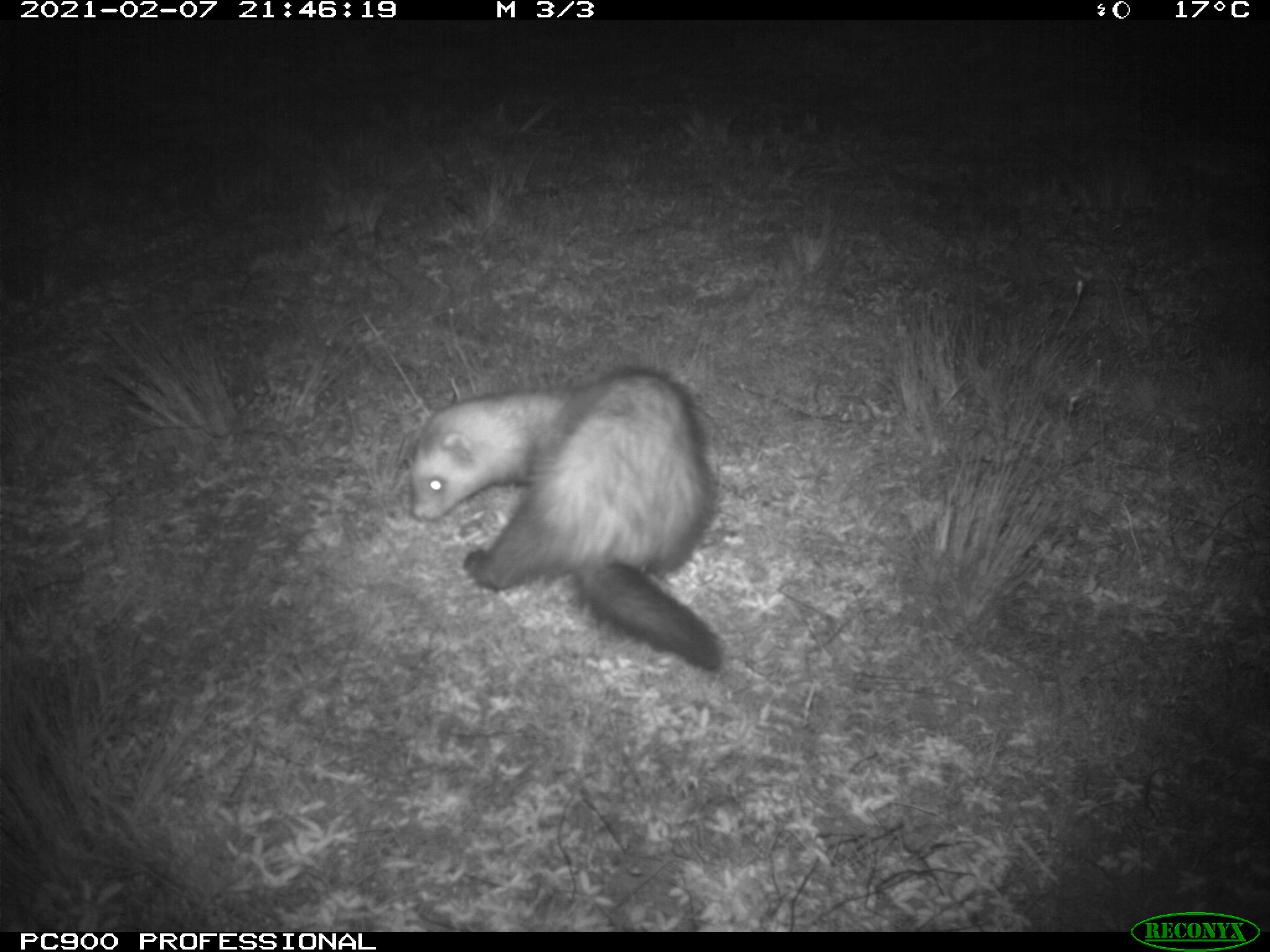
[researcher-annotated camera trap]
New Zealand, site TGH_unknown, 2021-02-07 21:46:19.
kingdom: Animalia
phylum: Chordata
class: Mammalia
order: Carnivora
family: Mustelidae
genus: Mustela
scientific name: Mustela furo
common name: ferret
Ferret (Mustela furo).